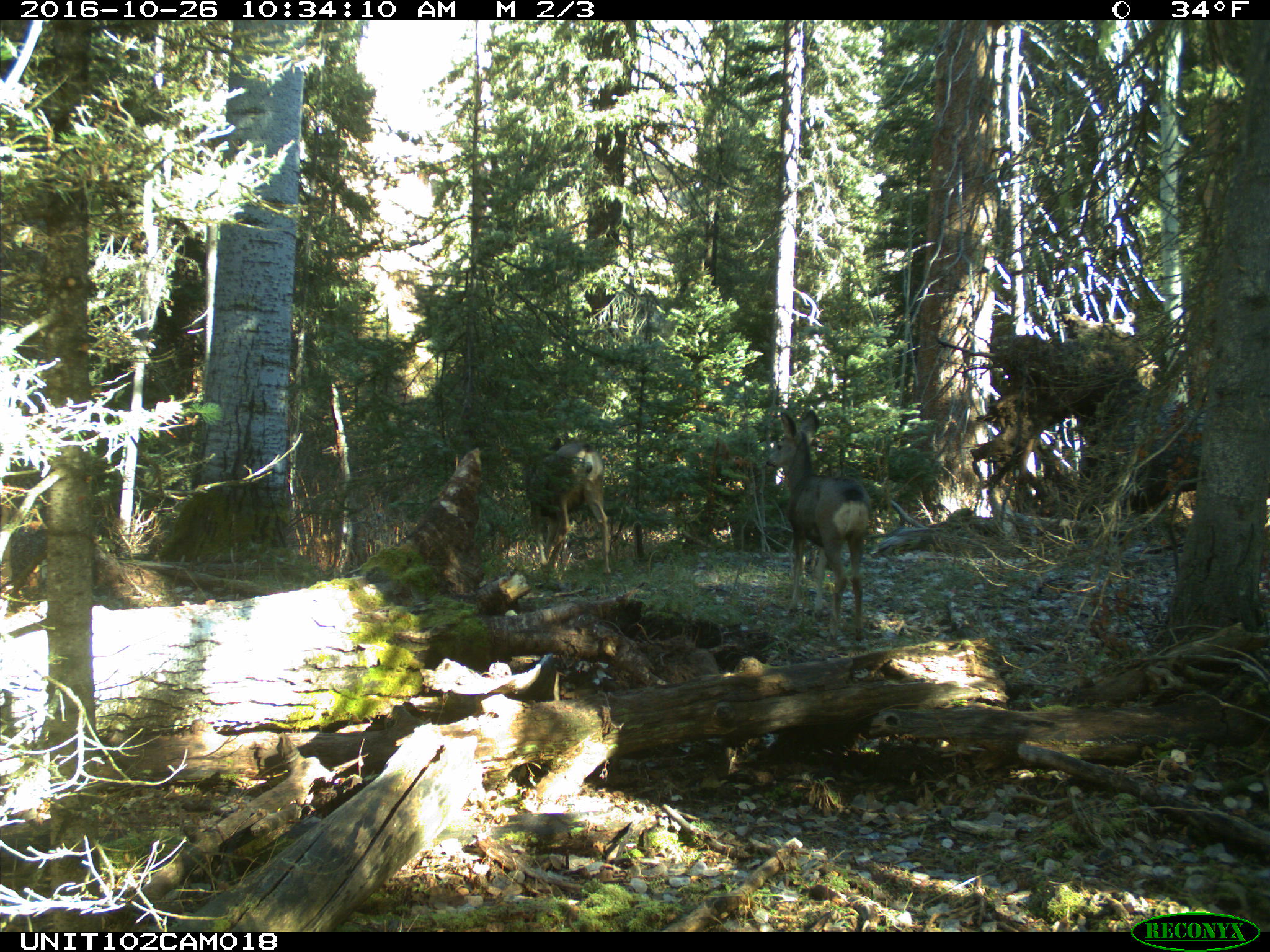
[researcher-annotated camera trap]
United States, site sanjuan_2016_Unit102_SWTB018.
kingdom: Animalia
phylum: Chordata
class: Mammalia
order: Artiodactyla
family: Cervidae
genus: Odocoileus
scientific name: Odocoileus hemionus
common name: mule deer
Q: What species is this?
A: Odocoileus hemionus (mule deer).